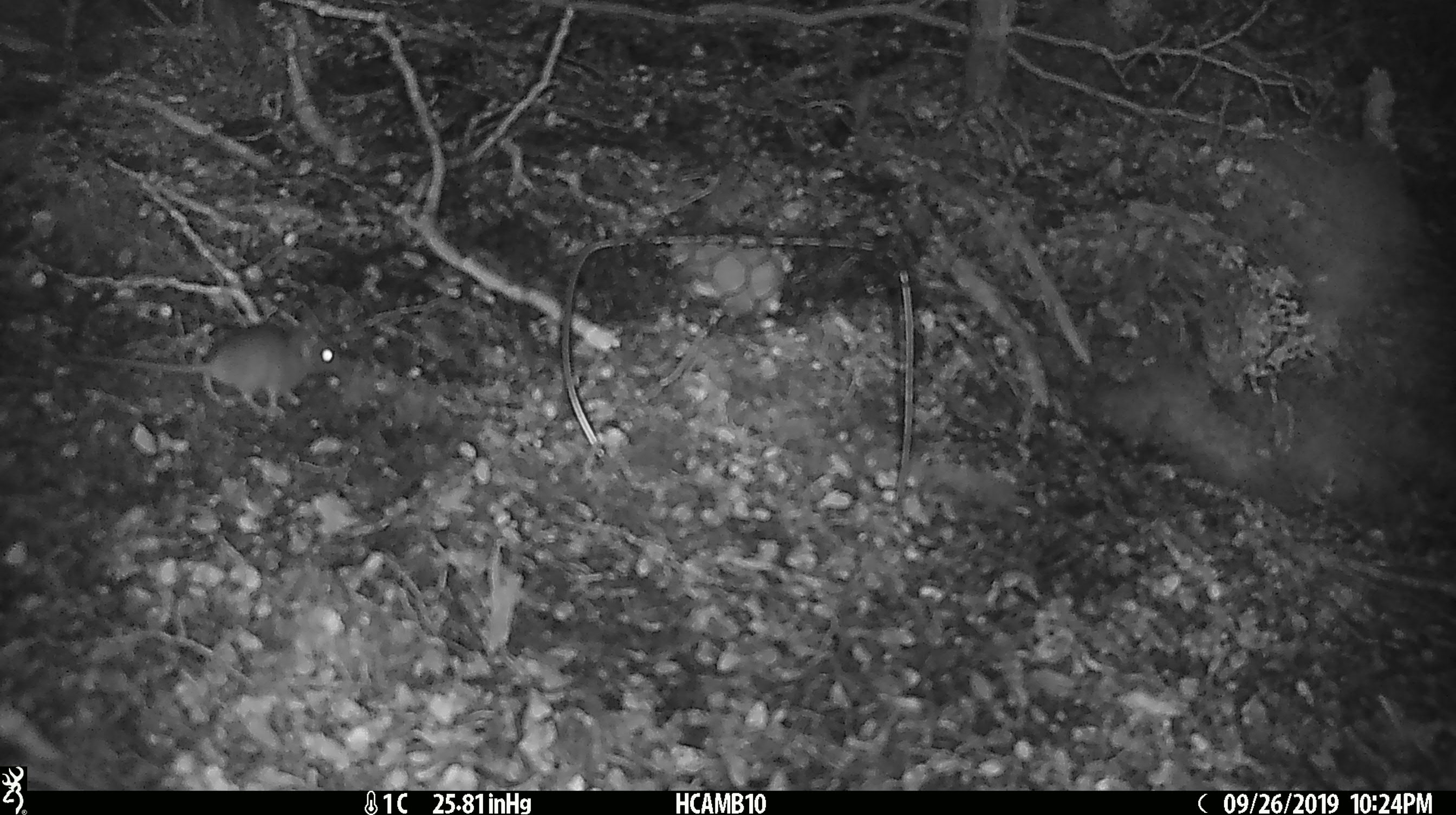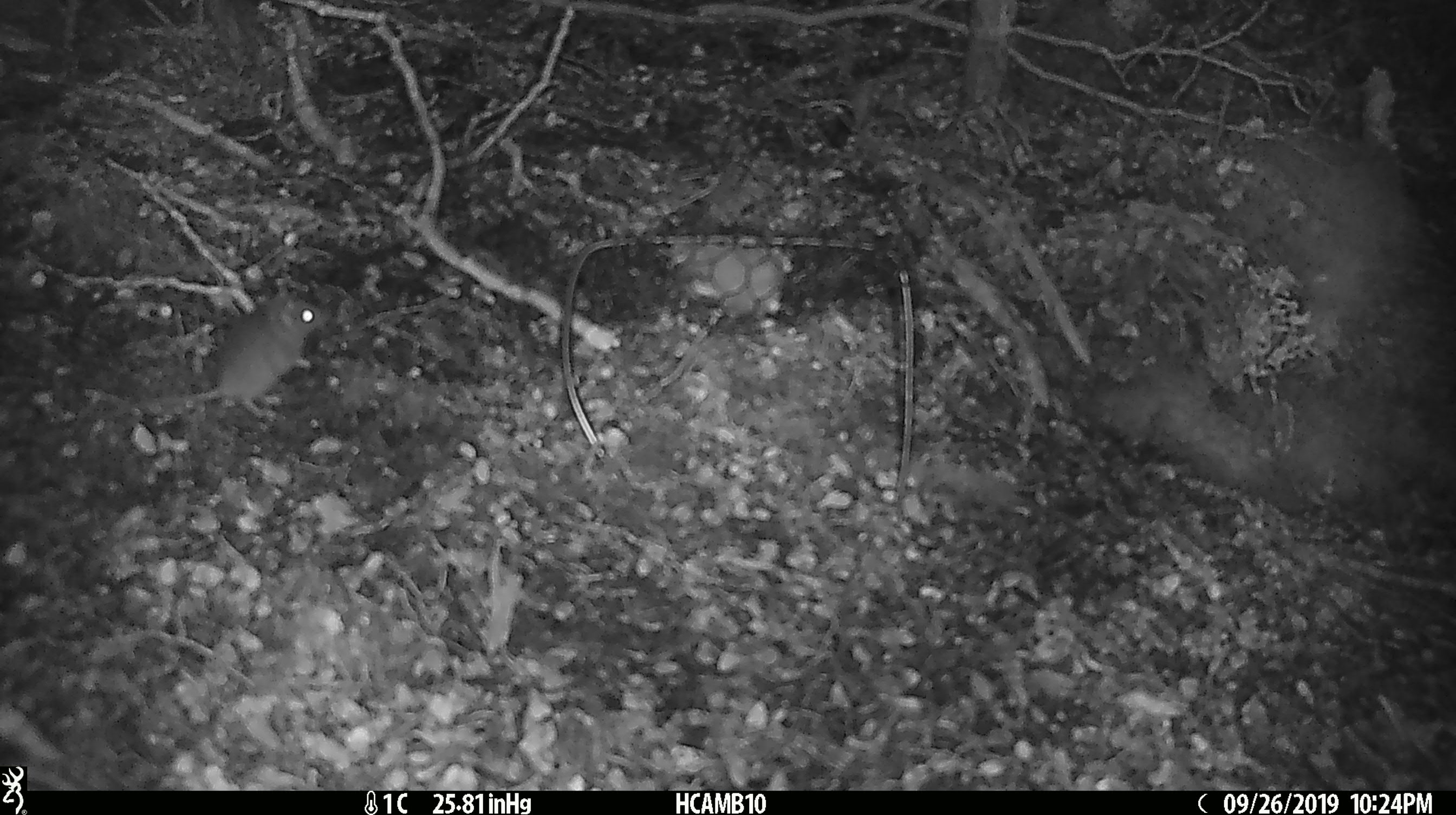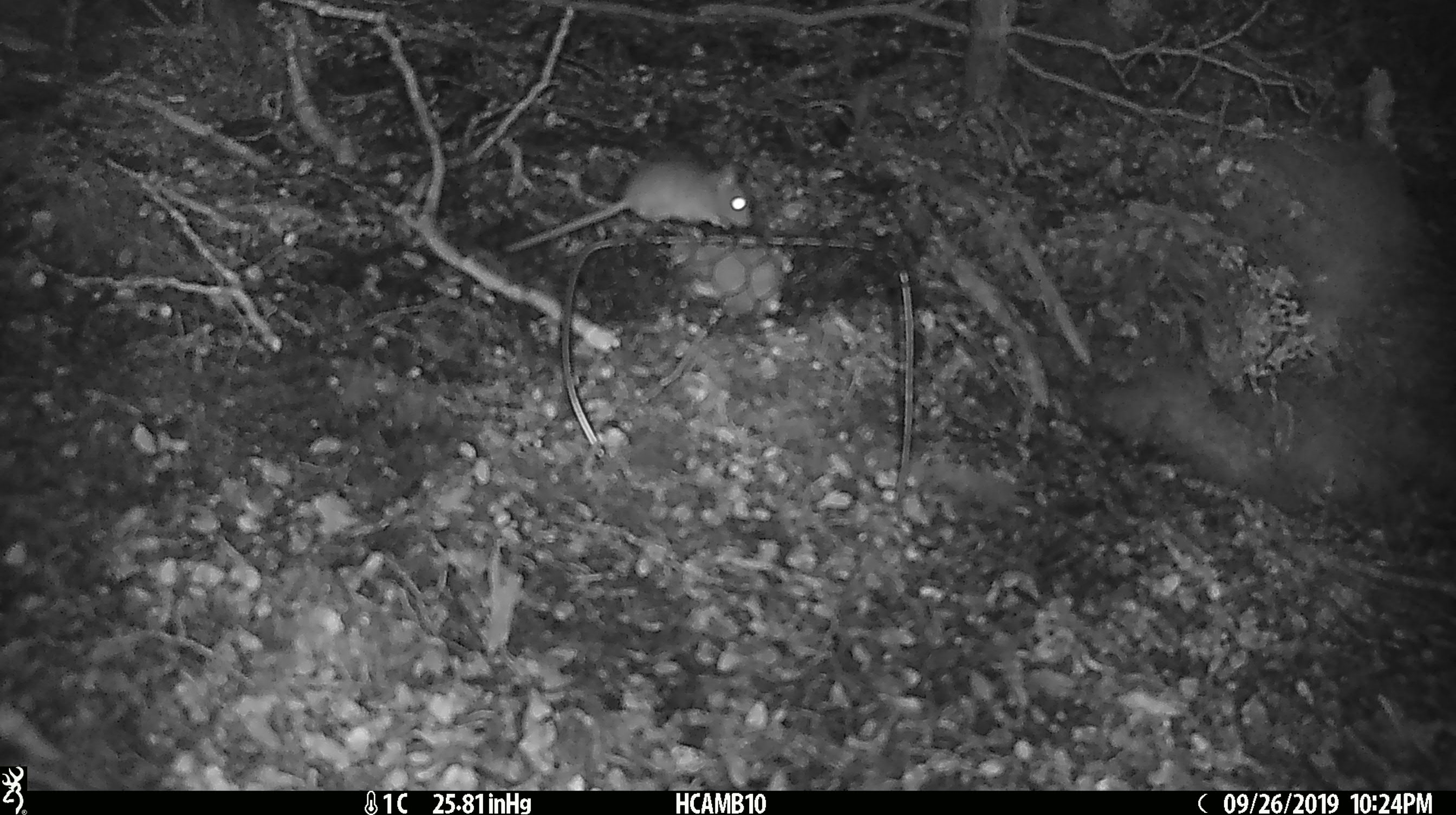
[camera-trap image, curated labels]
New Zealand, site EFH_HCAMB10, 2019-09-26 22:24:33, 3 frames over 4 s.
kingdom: Animalia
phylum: Chordata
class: Mammalia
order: Rodentia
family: Muridae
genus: Mus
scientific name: Mus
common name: mouse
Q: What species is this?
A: Mouse (Mus).